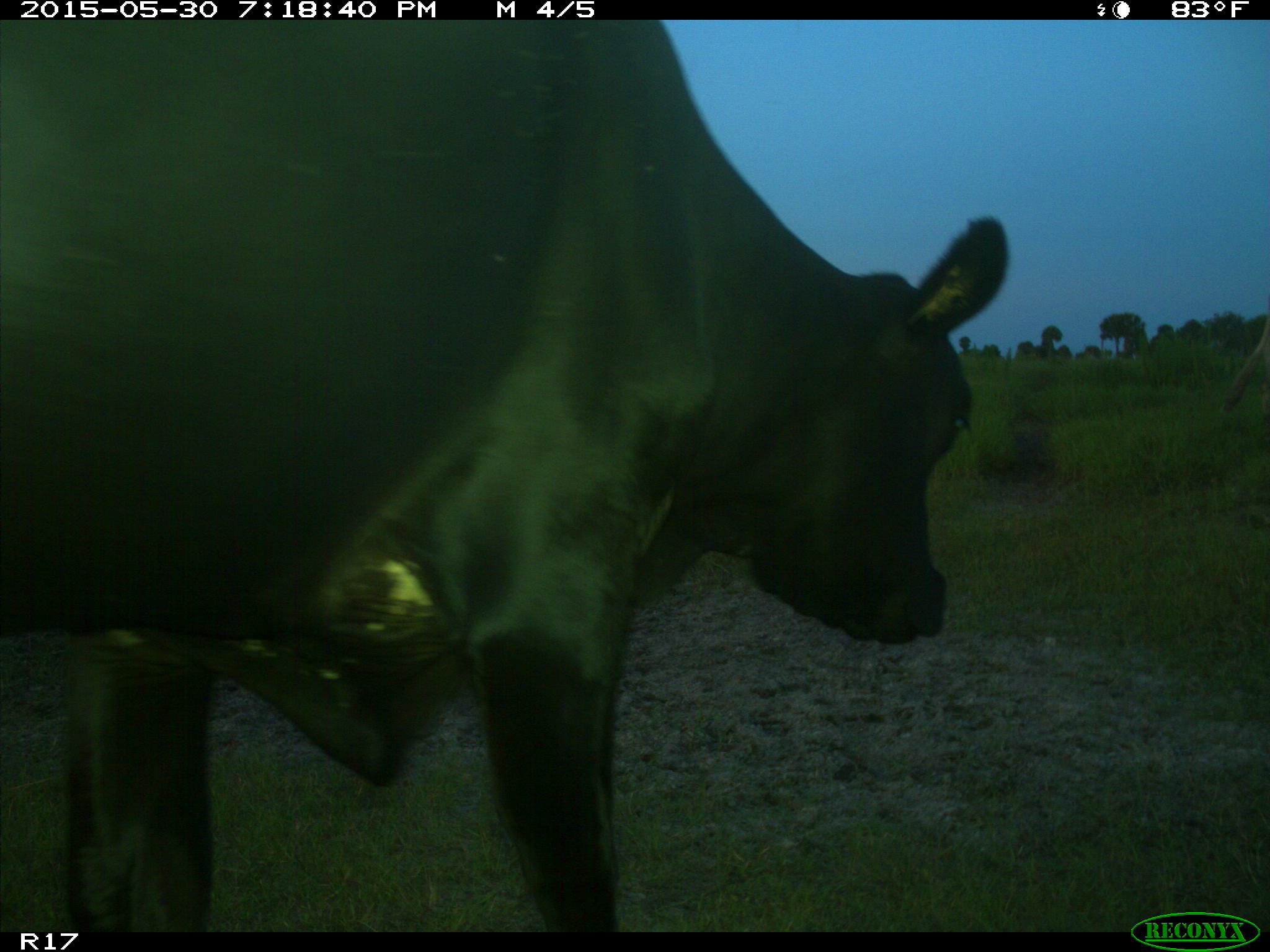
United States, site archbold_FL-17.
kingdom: Animalia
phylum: Chordata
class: Mammalia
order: Artiodactyla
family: Bovidae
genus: Bos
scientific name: Bos taurus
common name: domestic cow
Bos taurus (domestic cow).